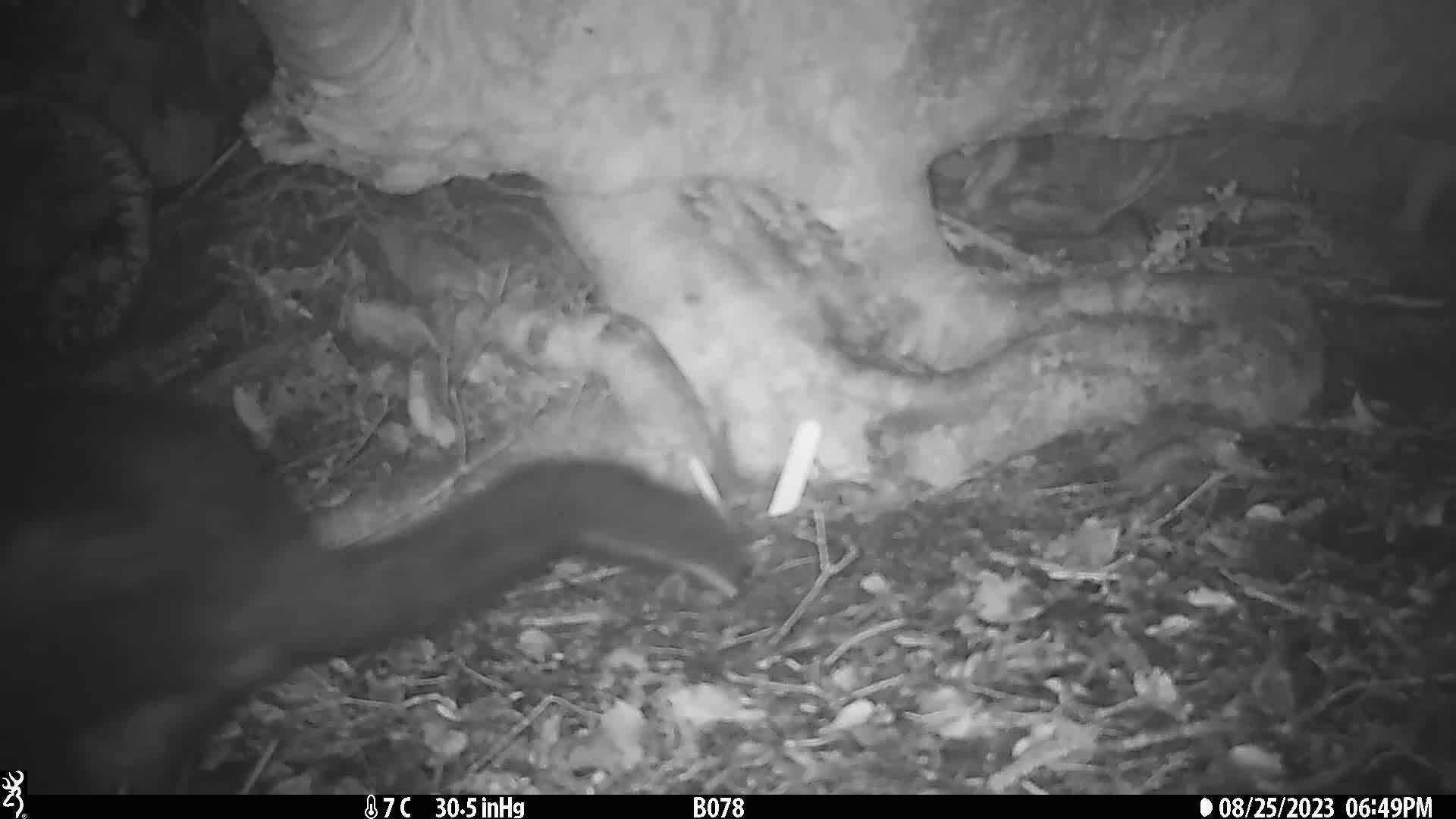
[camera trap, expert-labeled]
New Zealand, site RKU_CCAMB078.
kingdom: Animalia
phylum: Chordata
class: Mammalia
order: Diprotodontia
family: Phalangeridae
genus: Trichosurus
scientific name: Trichosurus vulpecula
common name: common brushtail possum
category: possum